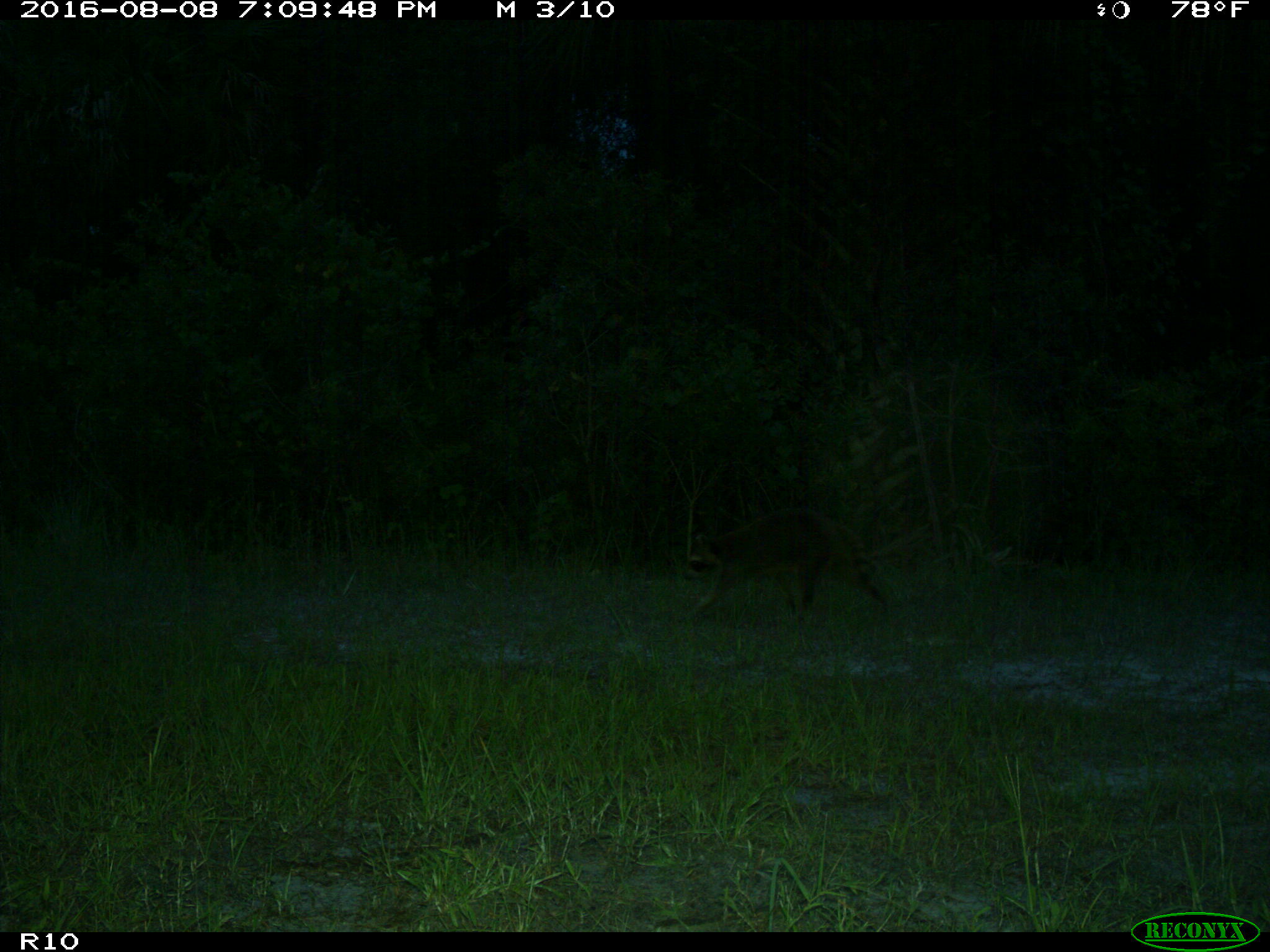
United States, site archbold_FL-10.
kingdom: Animalia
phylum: Chordata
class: Mammalia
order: Carnivora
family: Procyonidae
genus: Procyon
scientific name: Procyon lotor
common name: common raccoon